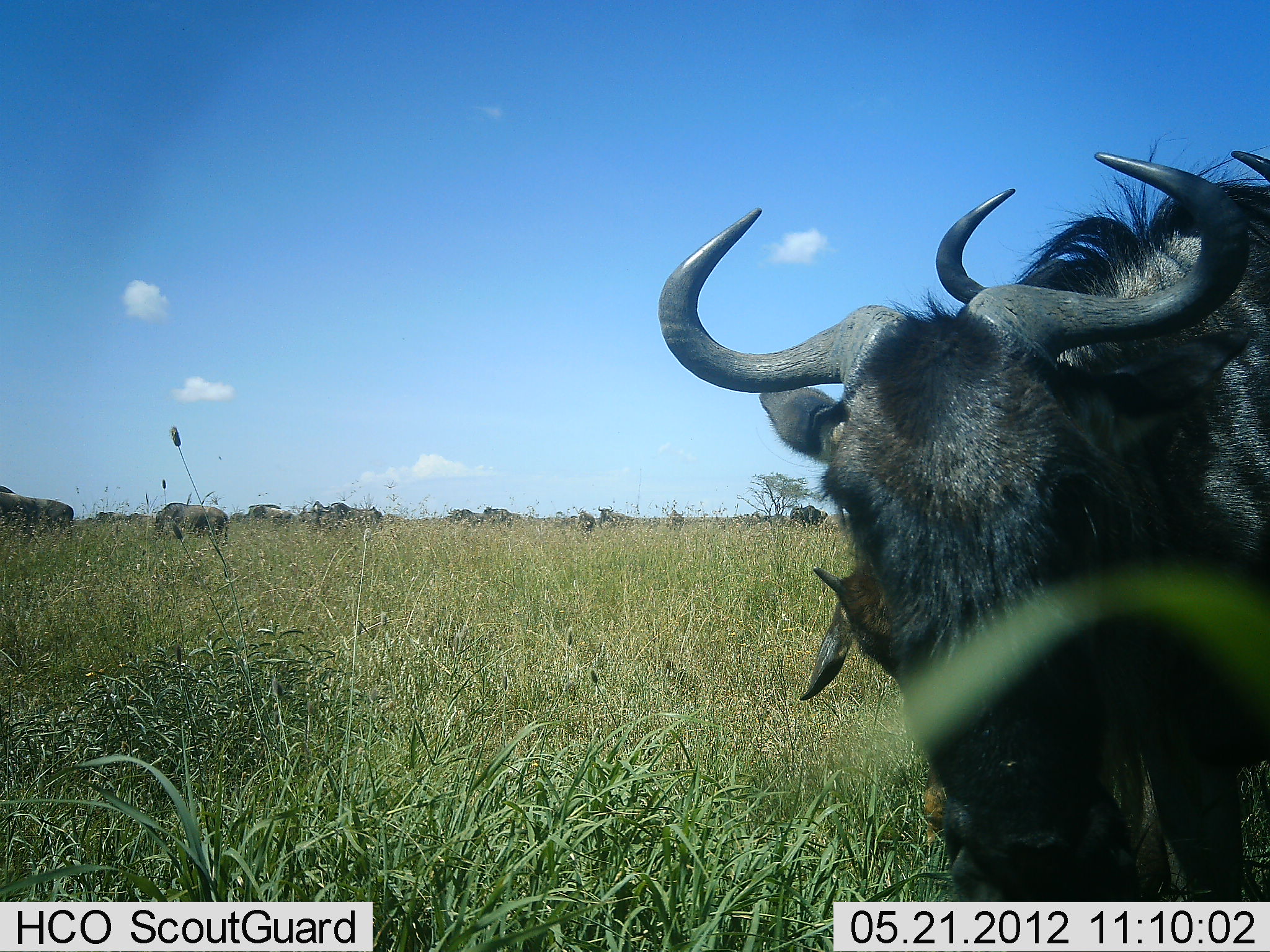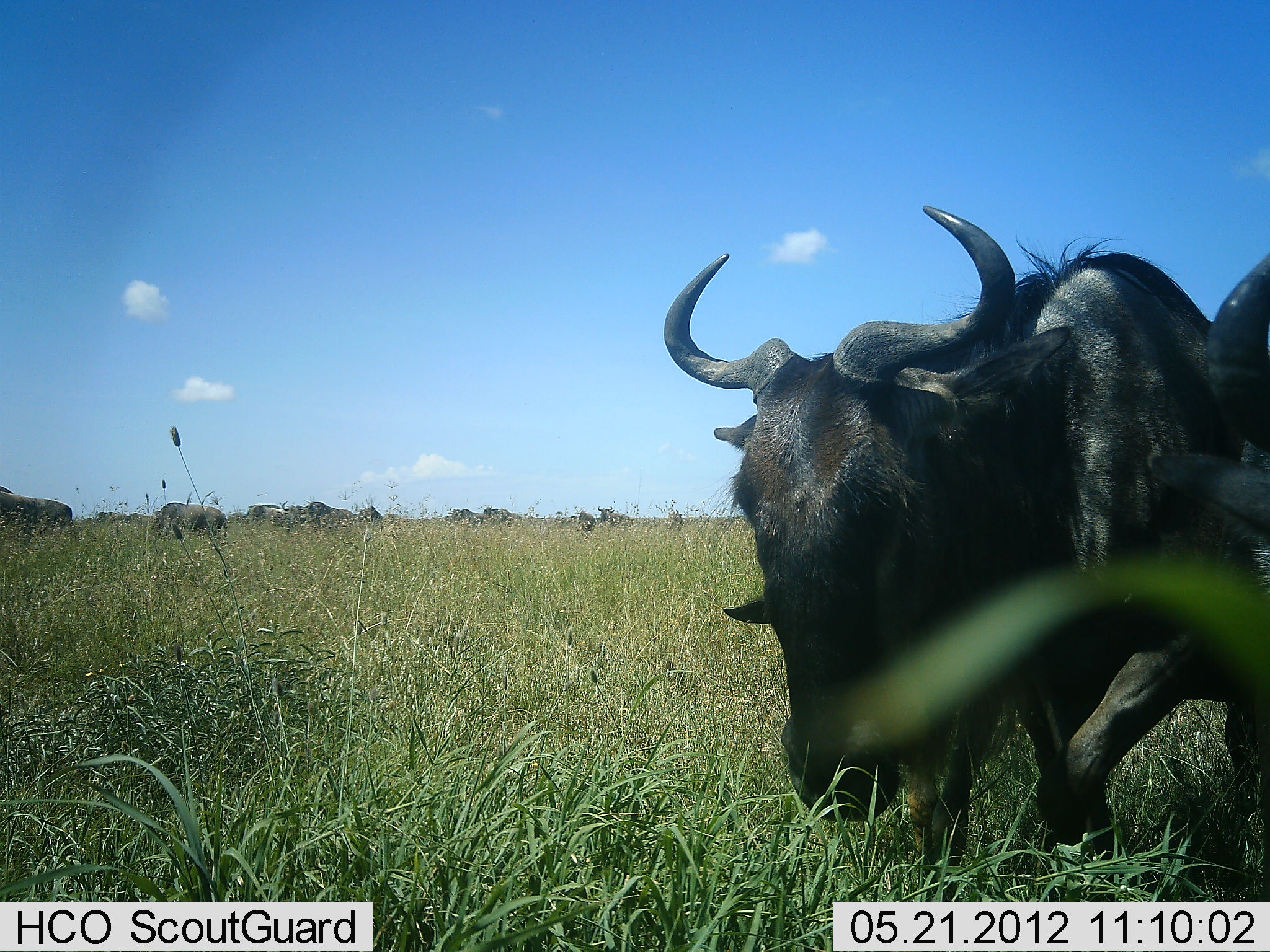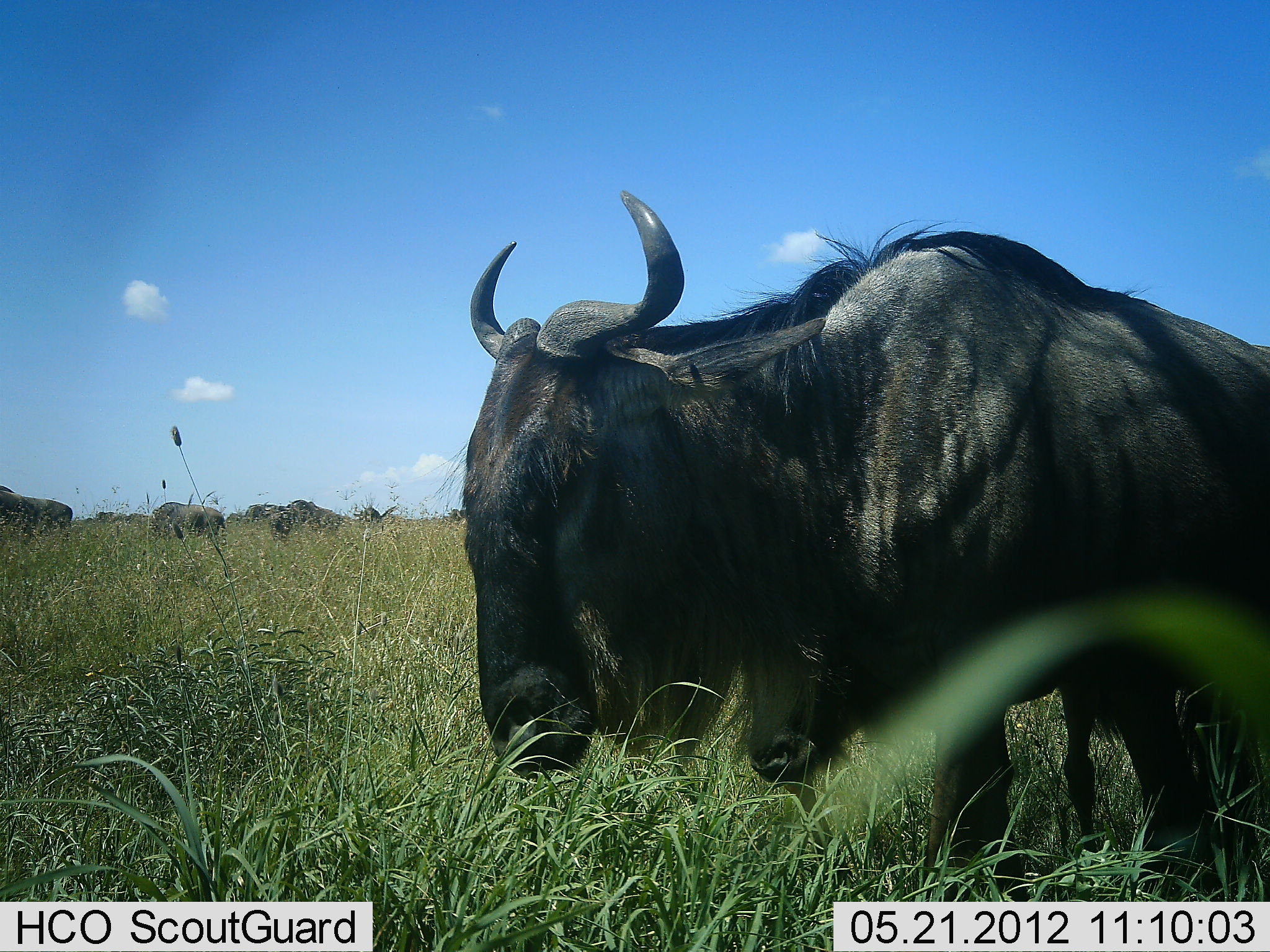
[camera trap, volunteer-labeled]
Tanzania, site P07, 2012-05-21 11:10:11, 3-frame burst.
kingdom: Animalia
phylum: Chordata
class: Mammalia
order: Artiodactyla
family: Bovidae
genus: Connochaetes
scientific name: Connochaetes taurinus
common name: blue wildebeest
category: wildebeest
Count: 11-50.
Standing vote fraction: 32%.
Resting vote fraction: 9%.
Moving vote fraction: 50%.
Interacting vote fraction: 5%.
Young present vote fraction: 9%.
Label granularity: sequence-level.